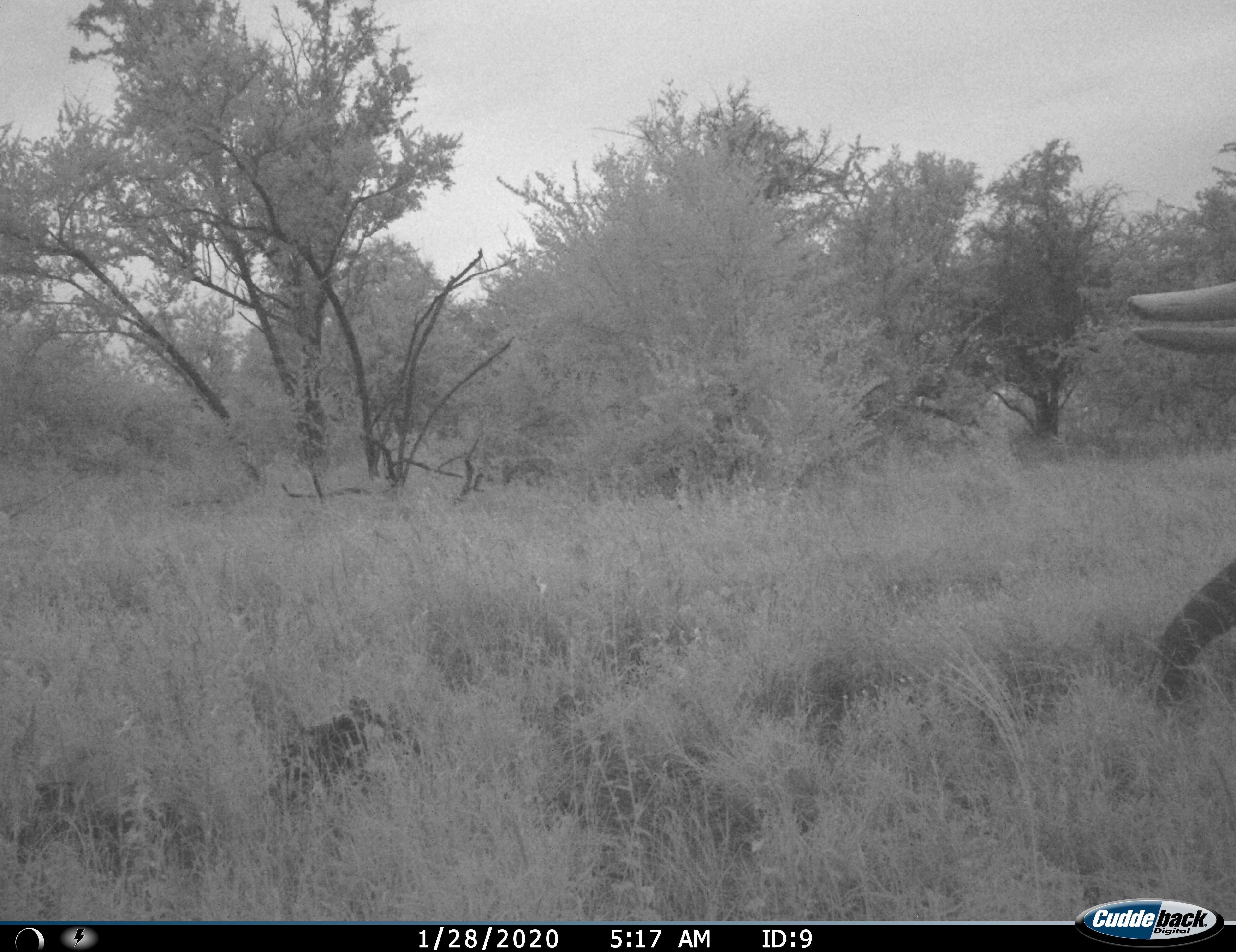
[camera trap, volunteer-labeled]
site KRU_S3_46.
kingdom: Animalia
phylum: Chordata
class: Mammalia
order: Proboscidea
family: Elephantidae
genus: Loxodonta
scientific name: Loxodonta africana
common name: african bush elephant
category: elephant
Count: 1.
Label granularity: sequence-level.